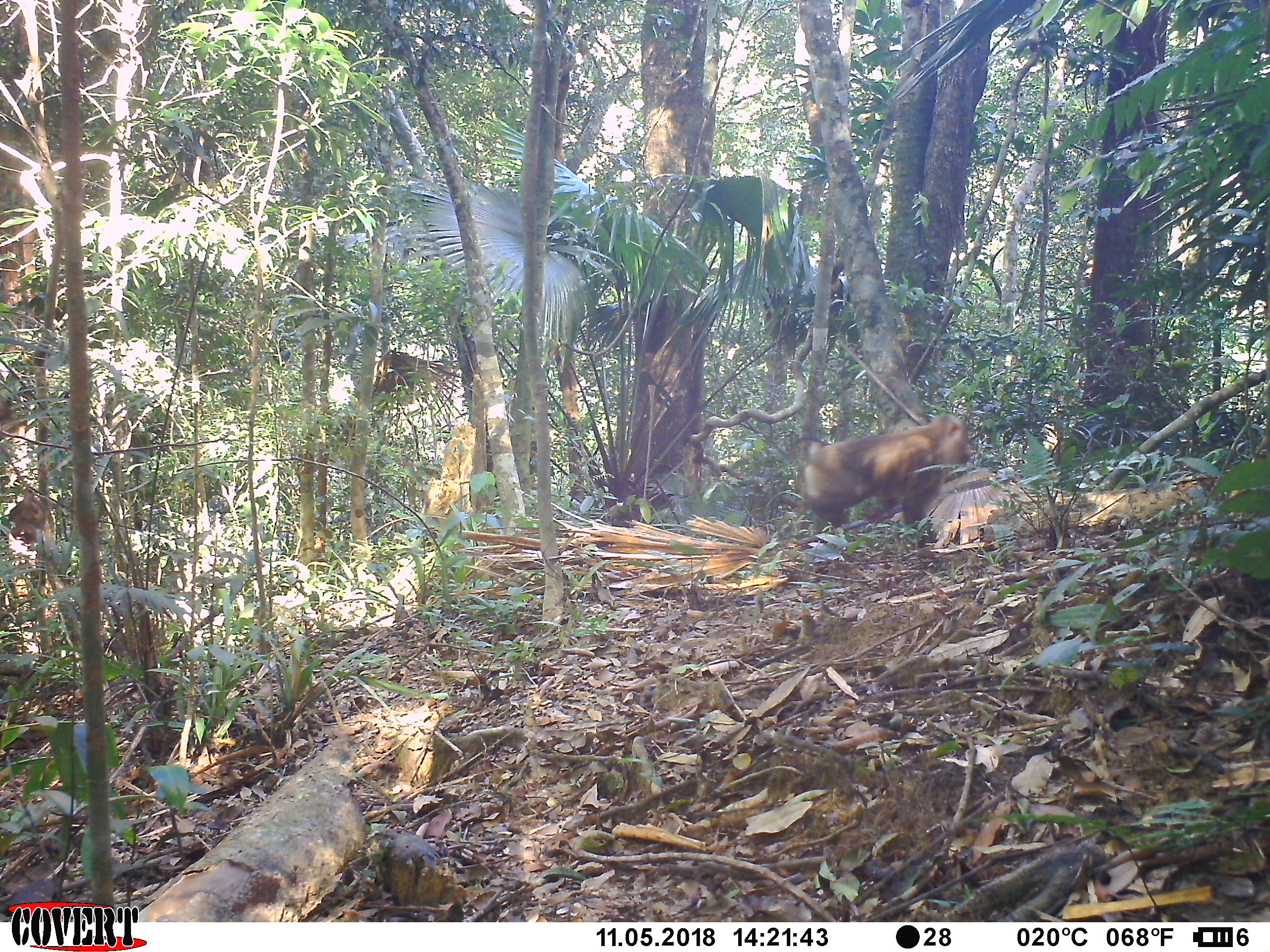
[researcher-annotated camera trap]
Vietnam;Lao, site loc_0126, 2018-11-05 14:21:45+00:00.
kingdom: Animalia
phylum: Chordata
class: Mammalia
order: Primates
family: Cercopithecidae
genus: Macaca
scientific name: Macaca nemestrina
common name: pig-tailed macaque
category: pig tailed macaque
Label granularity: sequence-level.